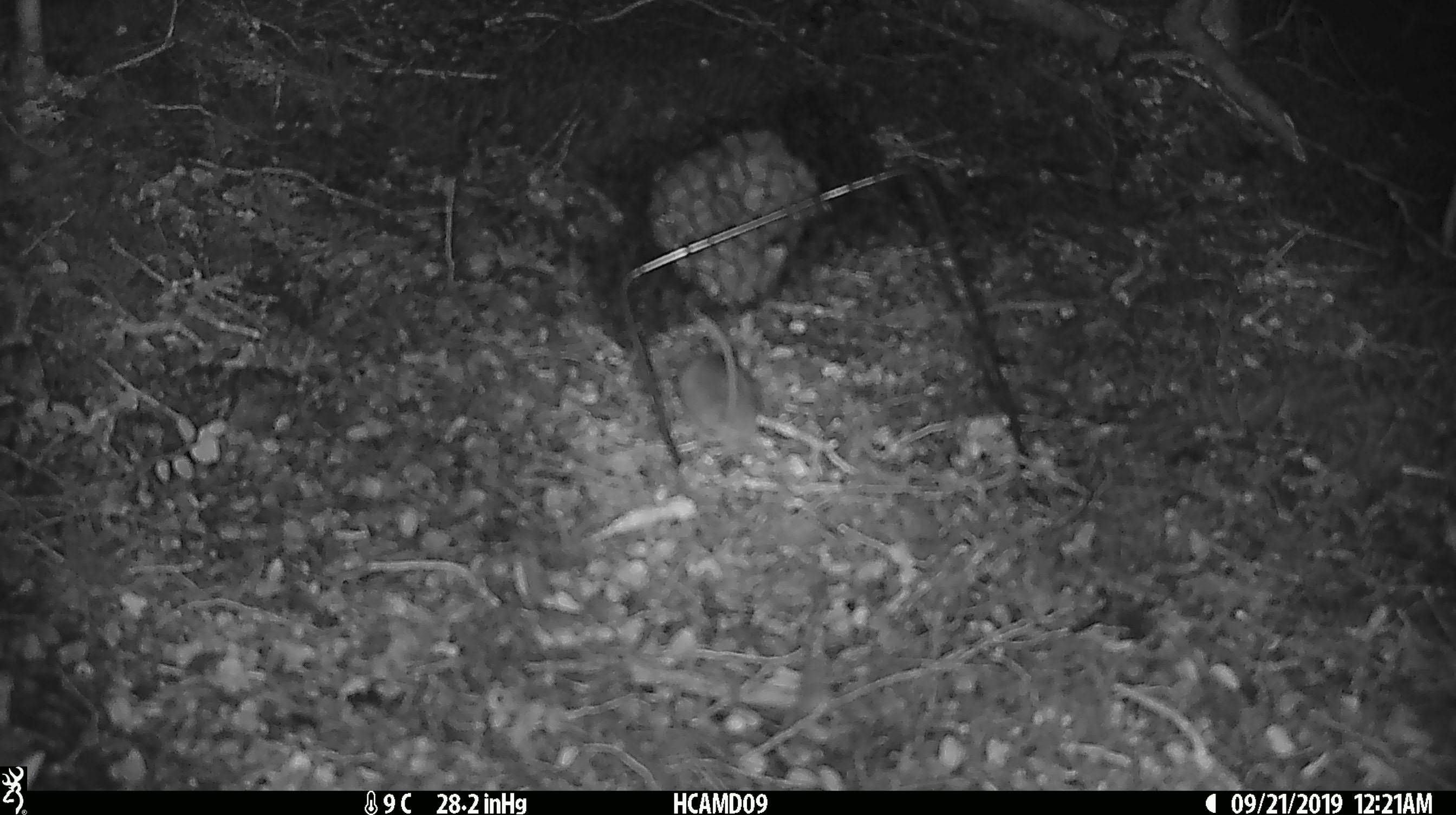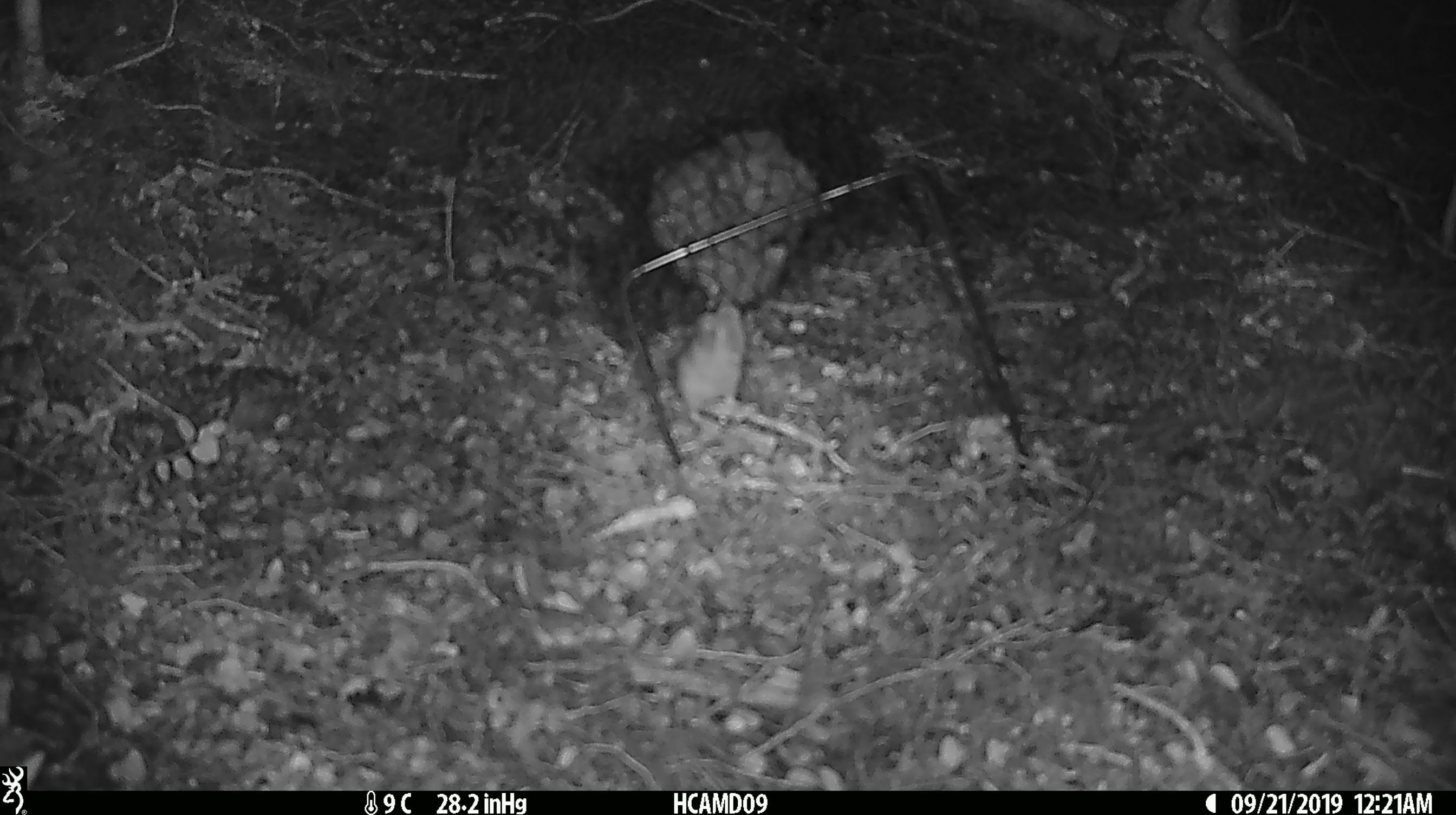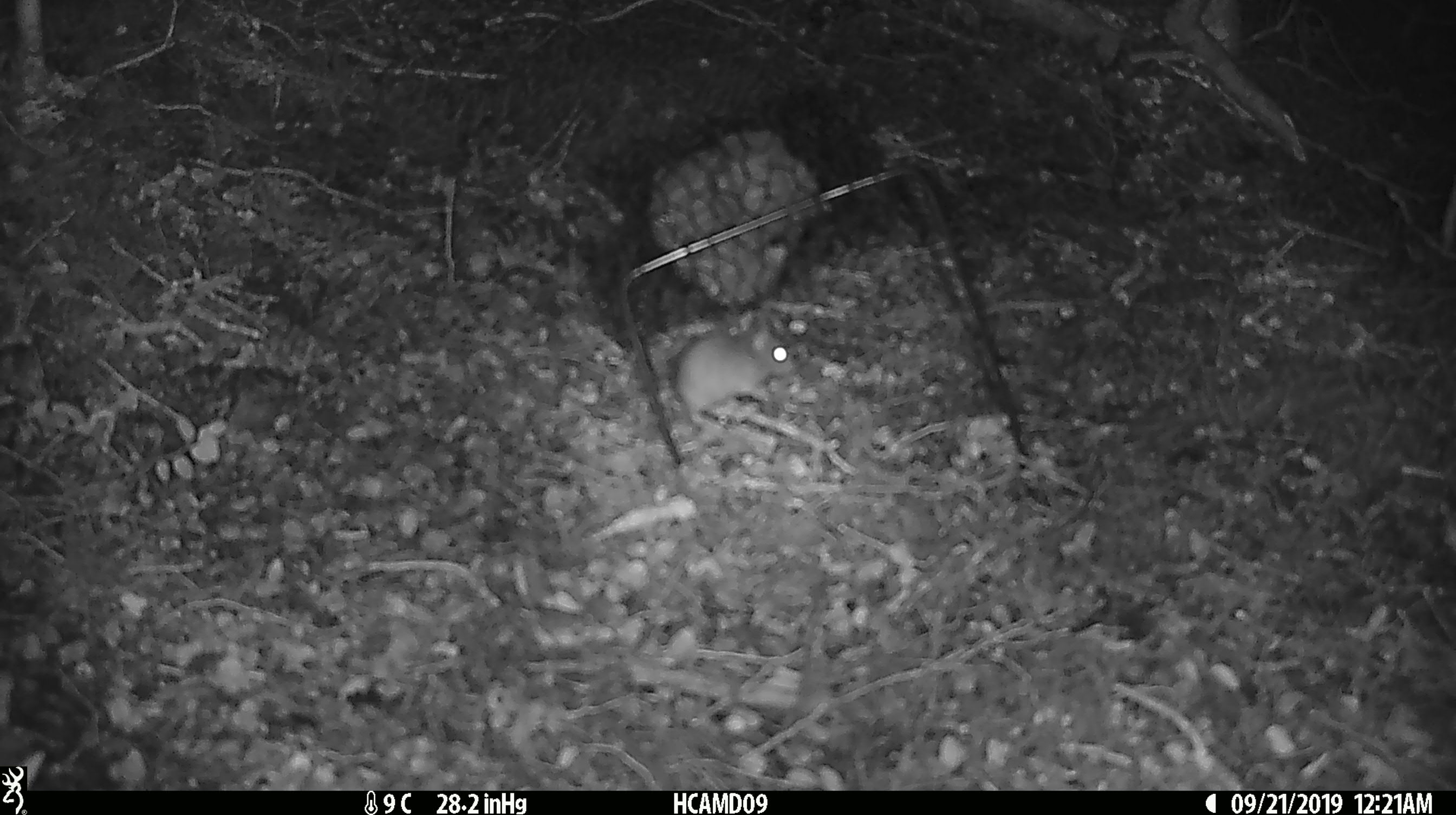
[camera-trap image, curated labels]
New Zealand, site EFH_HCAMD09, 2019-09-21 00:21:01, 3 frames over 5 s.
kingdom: Animalia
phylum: Chordata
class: Mammalia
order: Rodentia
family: Muridae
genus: Mus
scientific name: Mus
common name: mouse